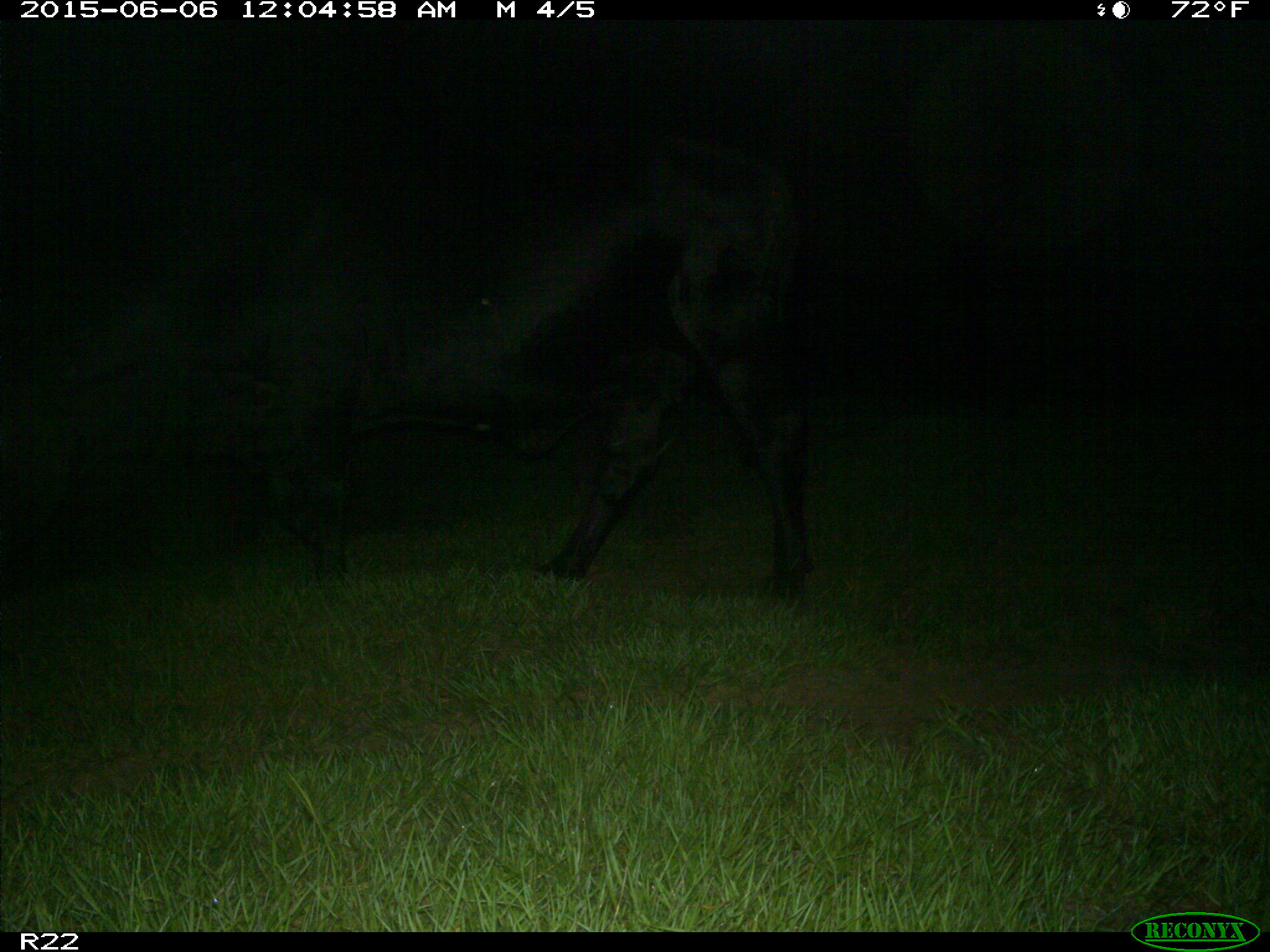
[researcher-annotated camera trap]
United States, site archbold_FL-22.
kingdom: Animalia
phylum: Chordata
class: Mammalia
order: Artiodactyla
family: Bovidae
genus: Bos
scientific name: Bos taurus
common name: domestic cow